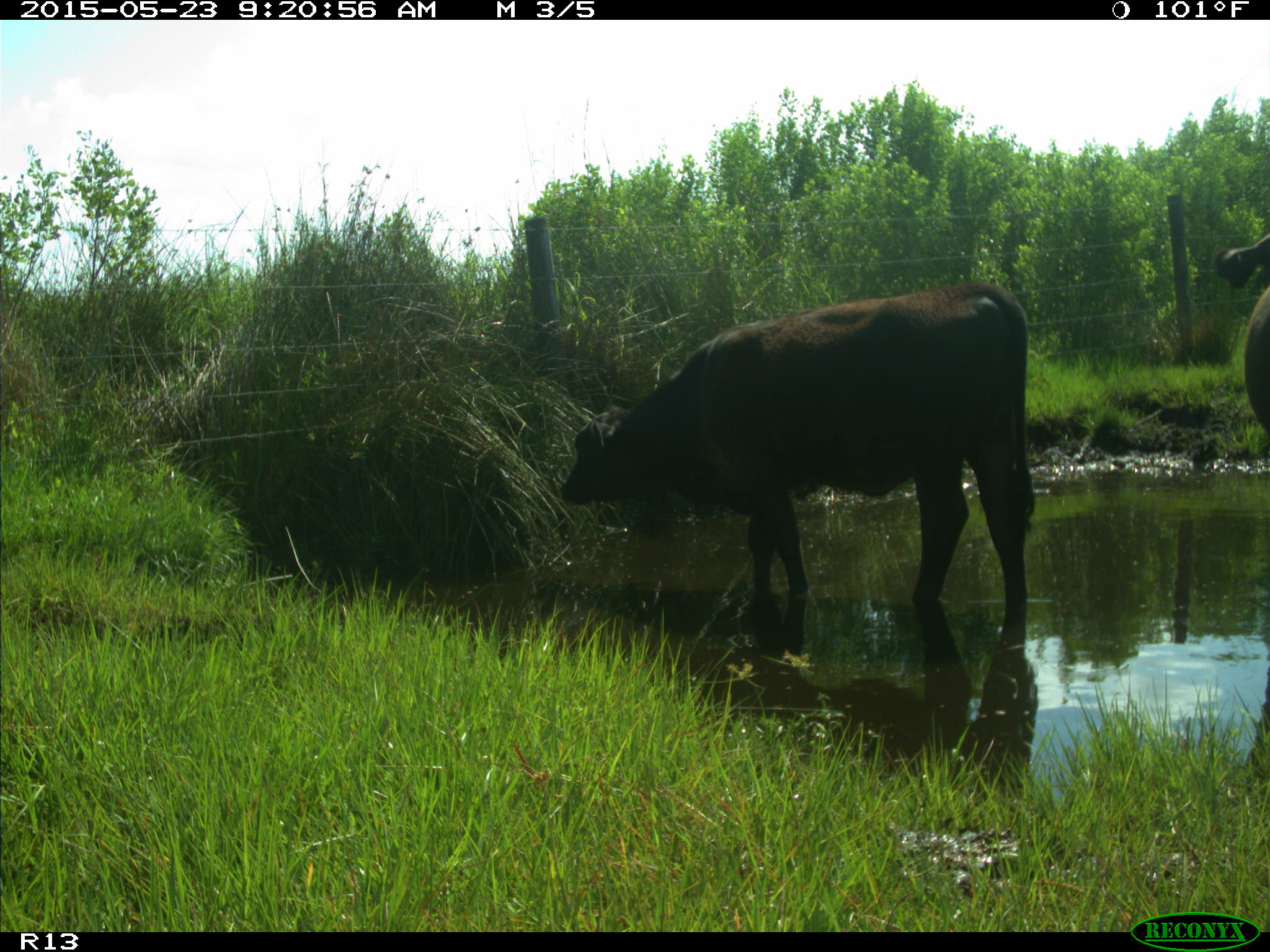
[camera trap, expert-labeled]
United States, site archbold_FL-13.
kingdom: Animalia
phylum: Chordata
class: Mammalia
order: Artiodactyla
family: Bovidae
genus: Bos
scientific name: Bos taurus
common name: domestic cow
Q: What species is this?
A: Bos taurus (domestic cow).